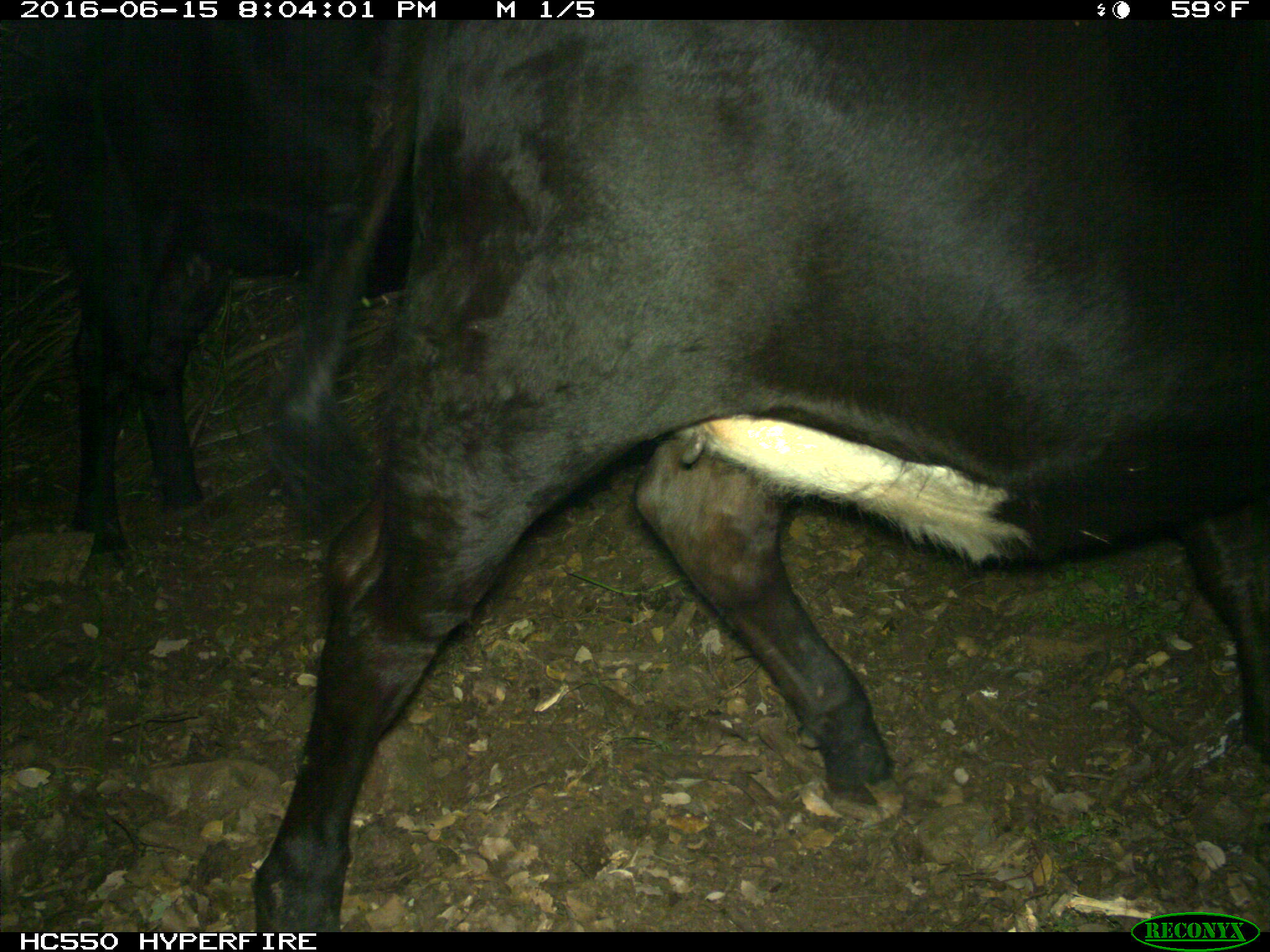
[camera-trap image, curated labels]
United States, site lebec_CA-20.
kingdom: Animalia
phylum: Chordata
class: Mammalia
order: Artiodactyla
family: Bovidae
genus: Bos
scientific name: Bos taurus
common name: domestic cow